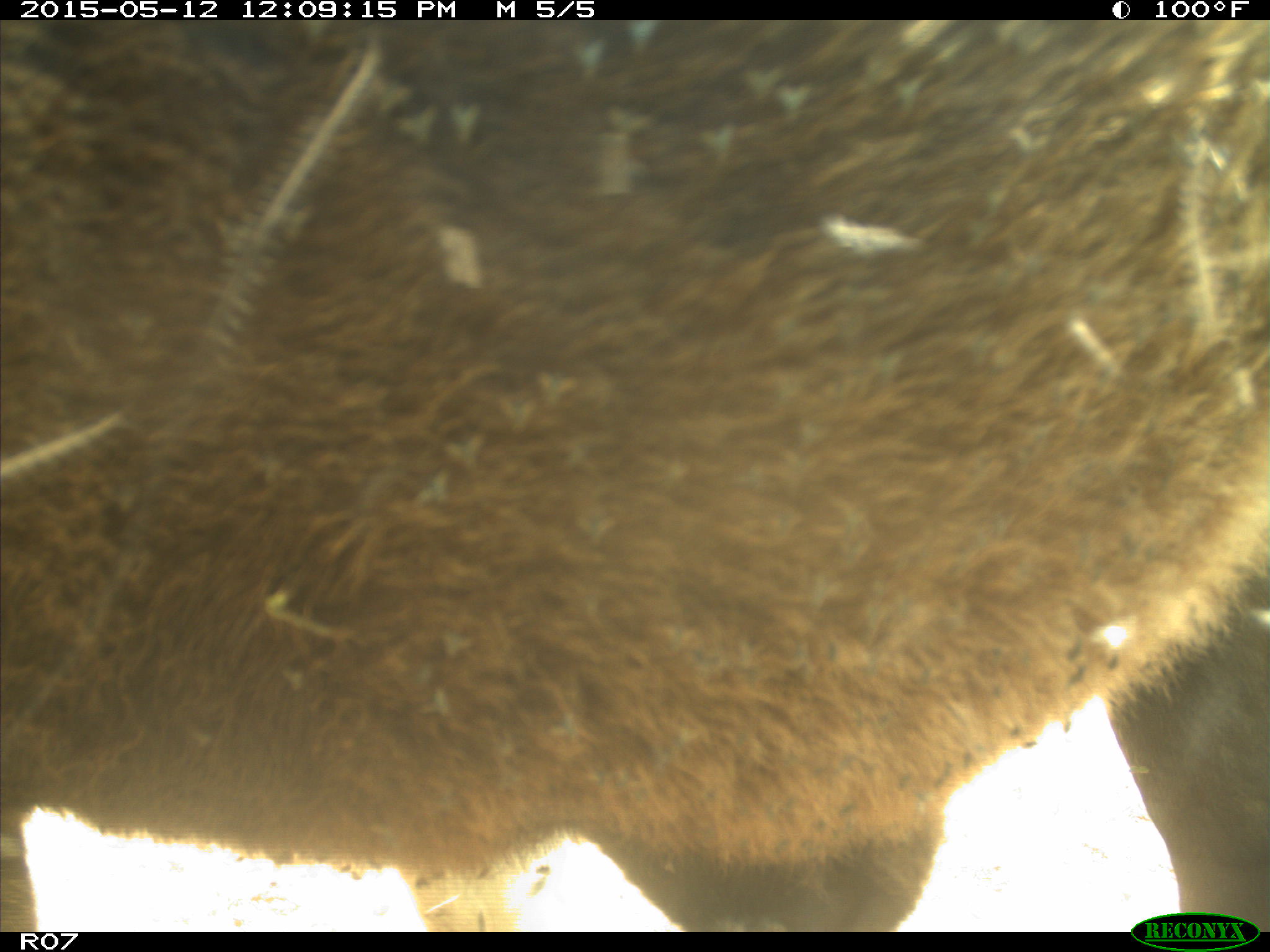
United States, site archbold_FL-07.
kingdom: Animalia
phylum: Chordata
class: Mammalia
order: Artiodactyla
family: Bovidae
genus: Bos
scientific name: Bos taurus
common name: domestic cow